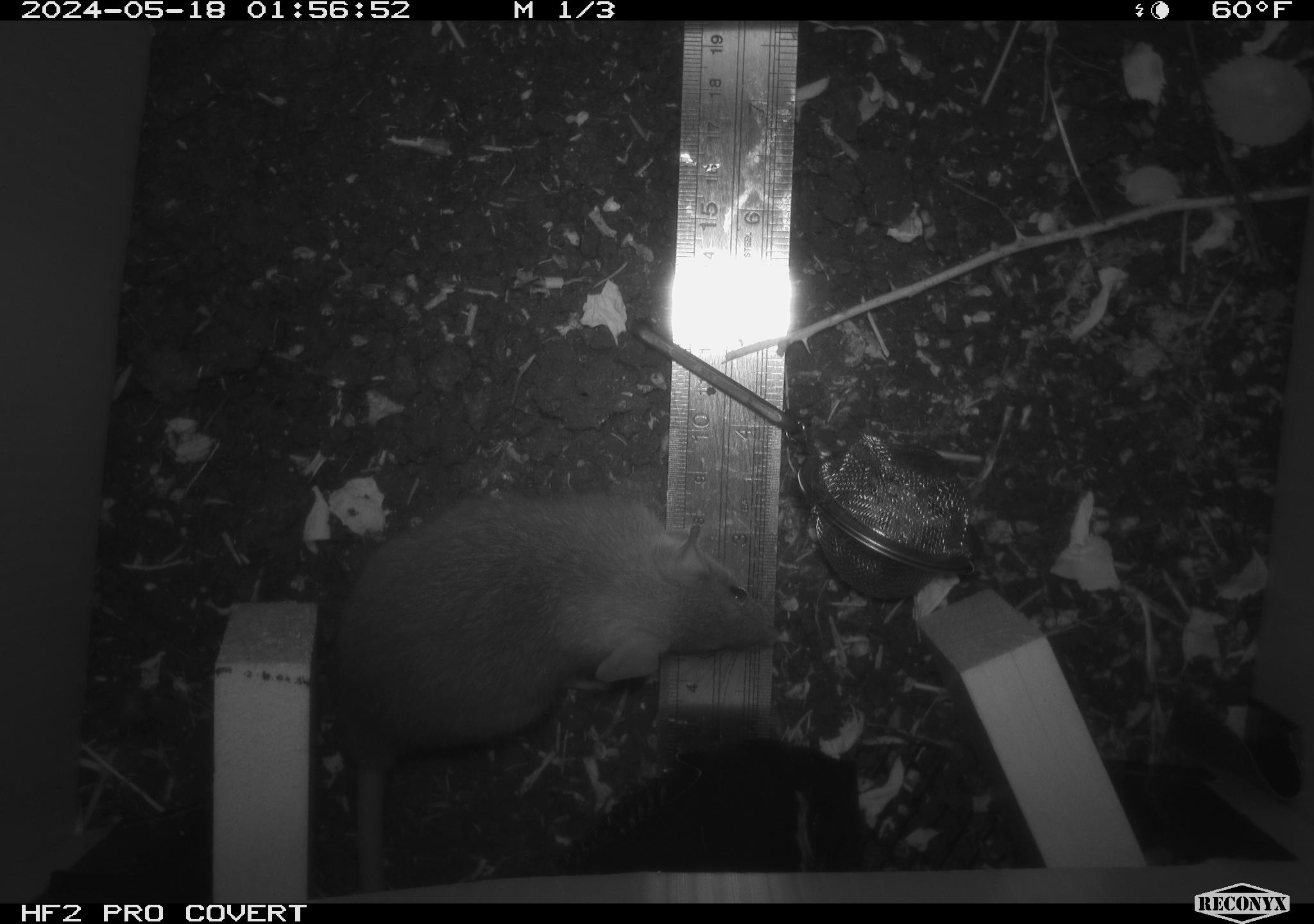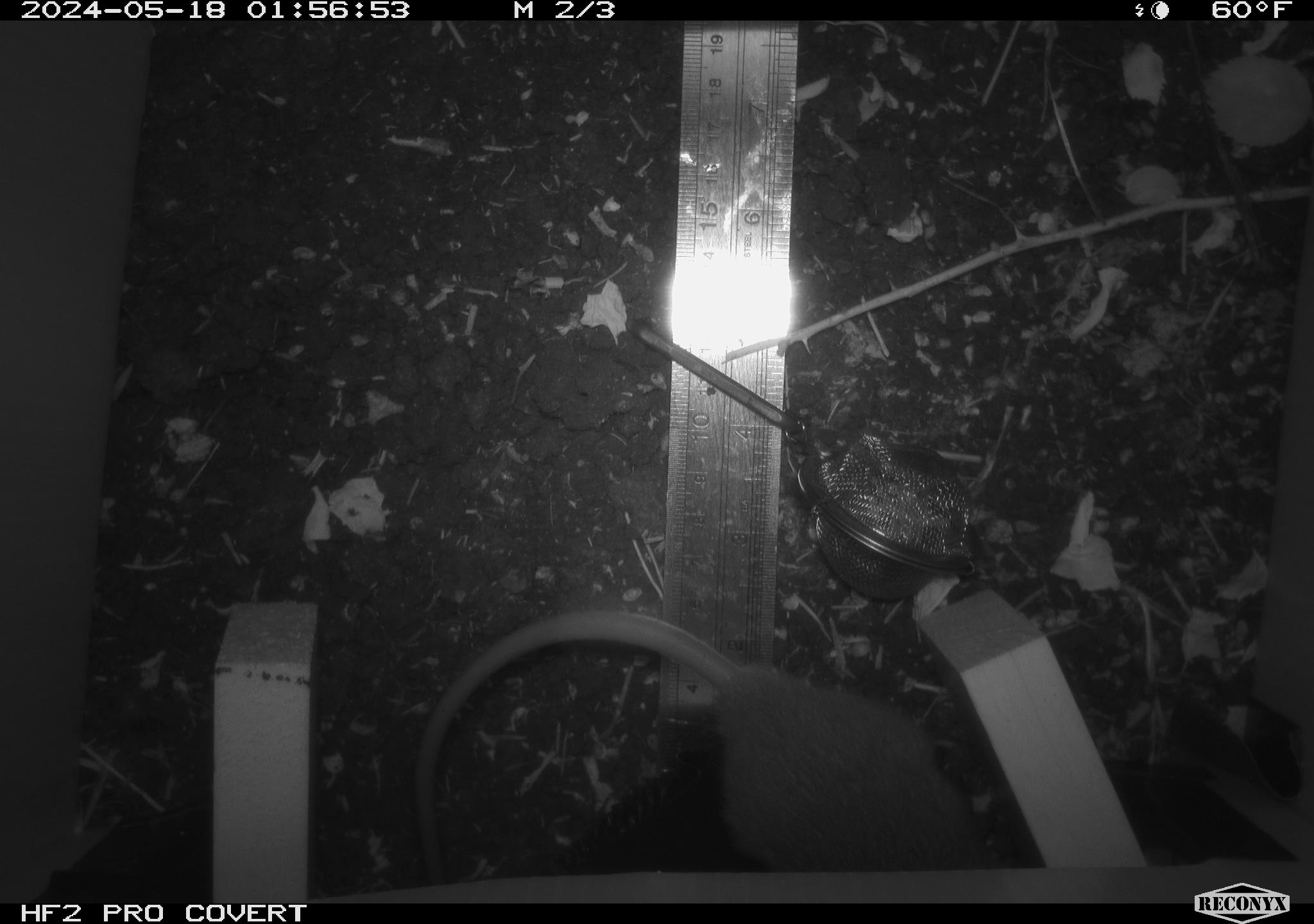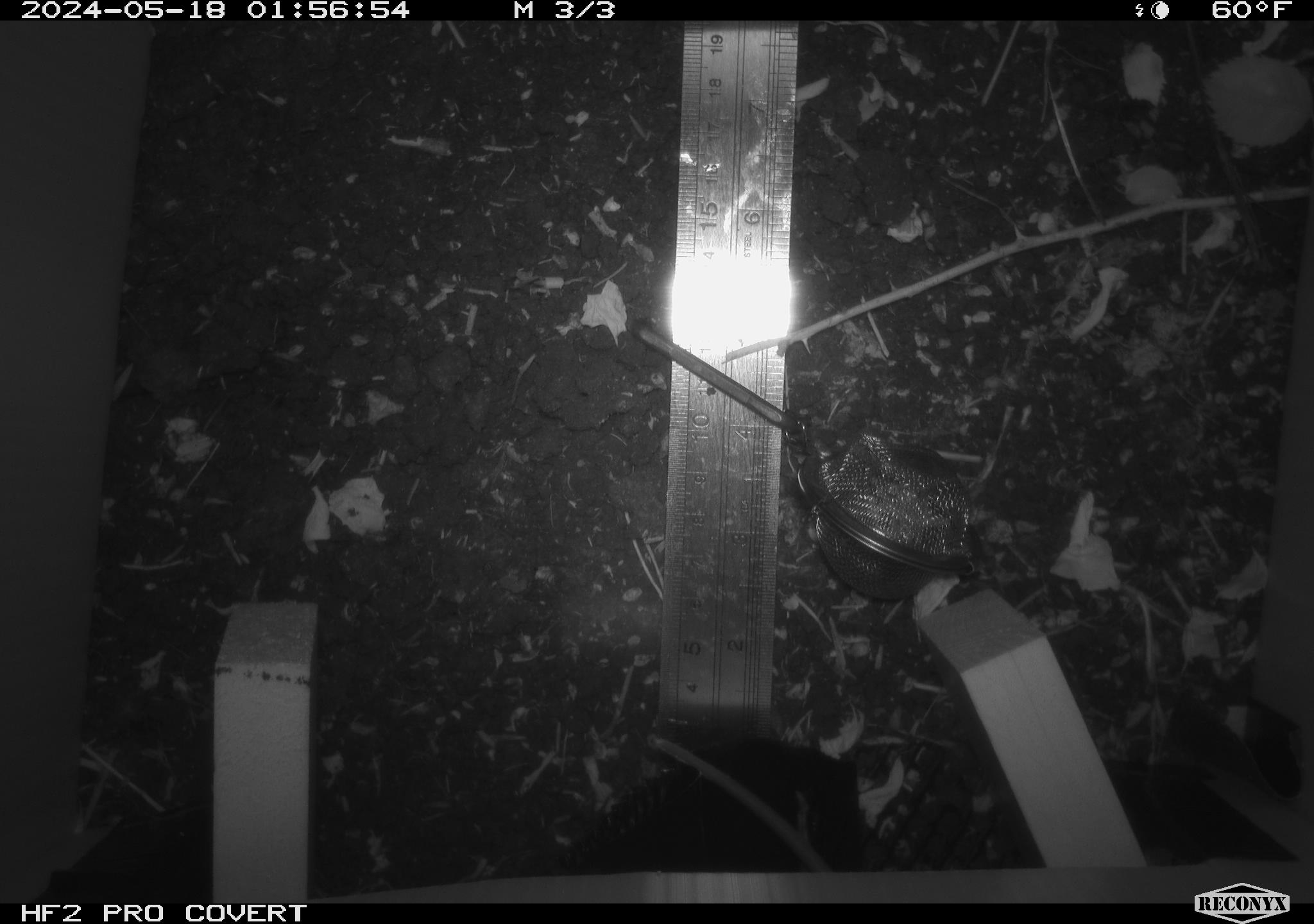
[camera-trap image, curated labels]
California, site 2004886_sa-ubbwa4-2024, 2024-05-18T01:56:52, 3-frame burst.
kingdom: Animalia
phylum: Chordata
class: Mammalia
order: Rodentia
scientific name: Rodentia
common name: woodrat or rat or mouse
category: woodrat or rat or mouse species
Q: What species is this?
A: Woodrat or rat or mouse species (woodrat or rat or mouse) (Rodentia).